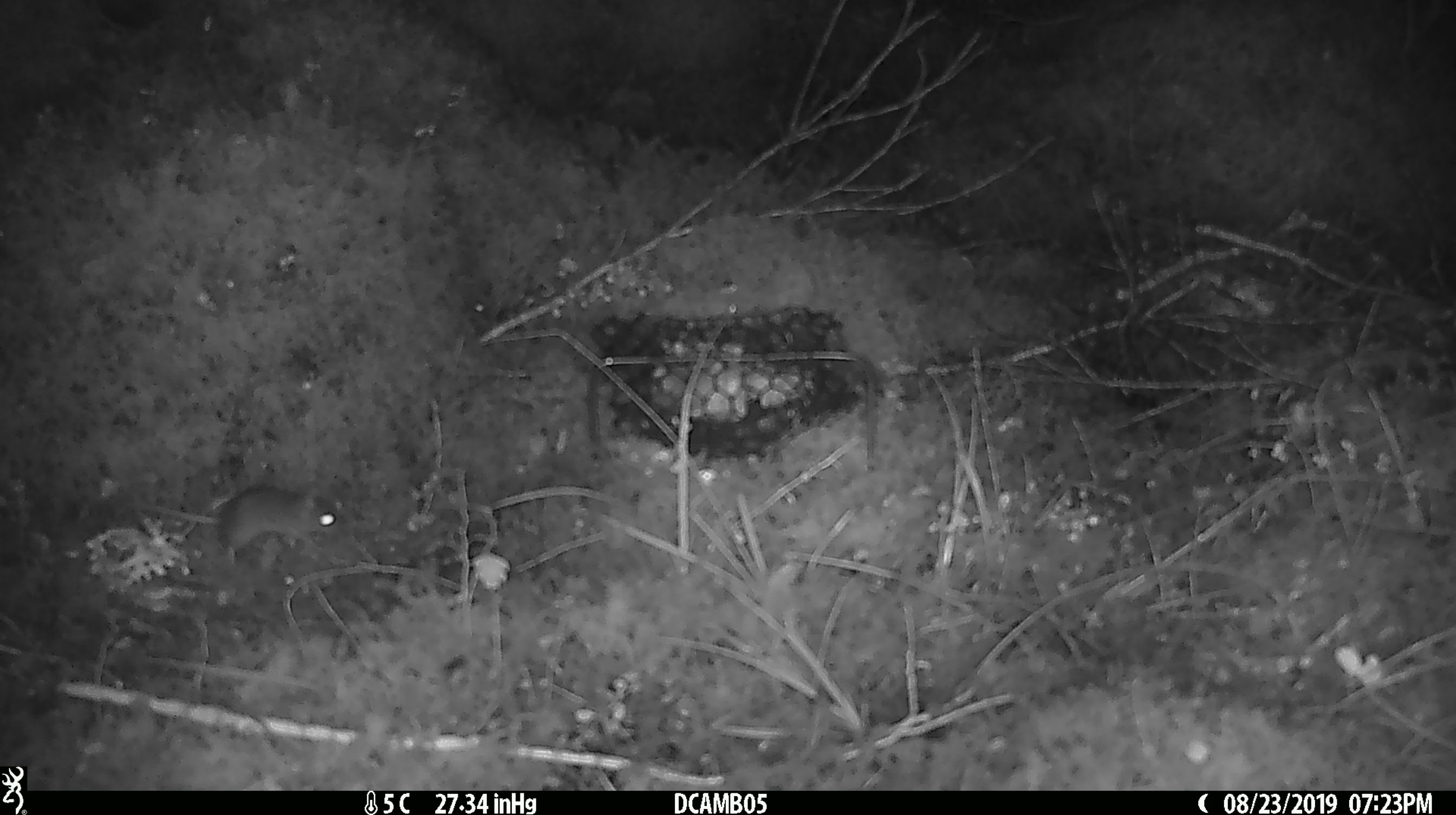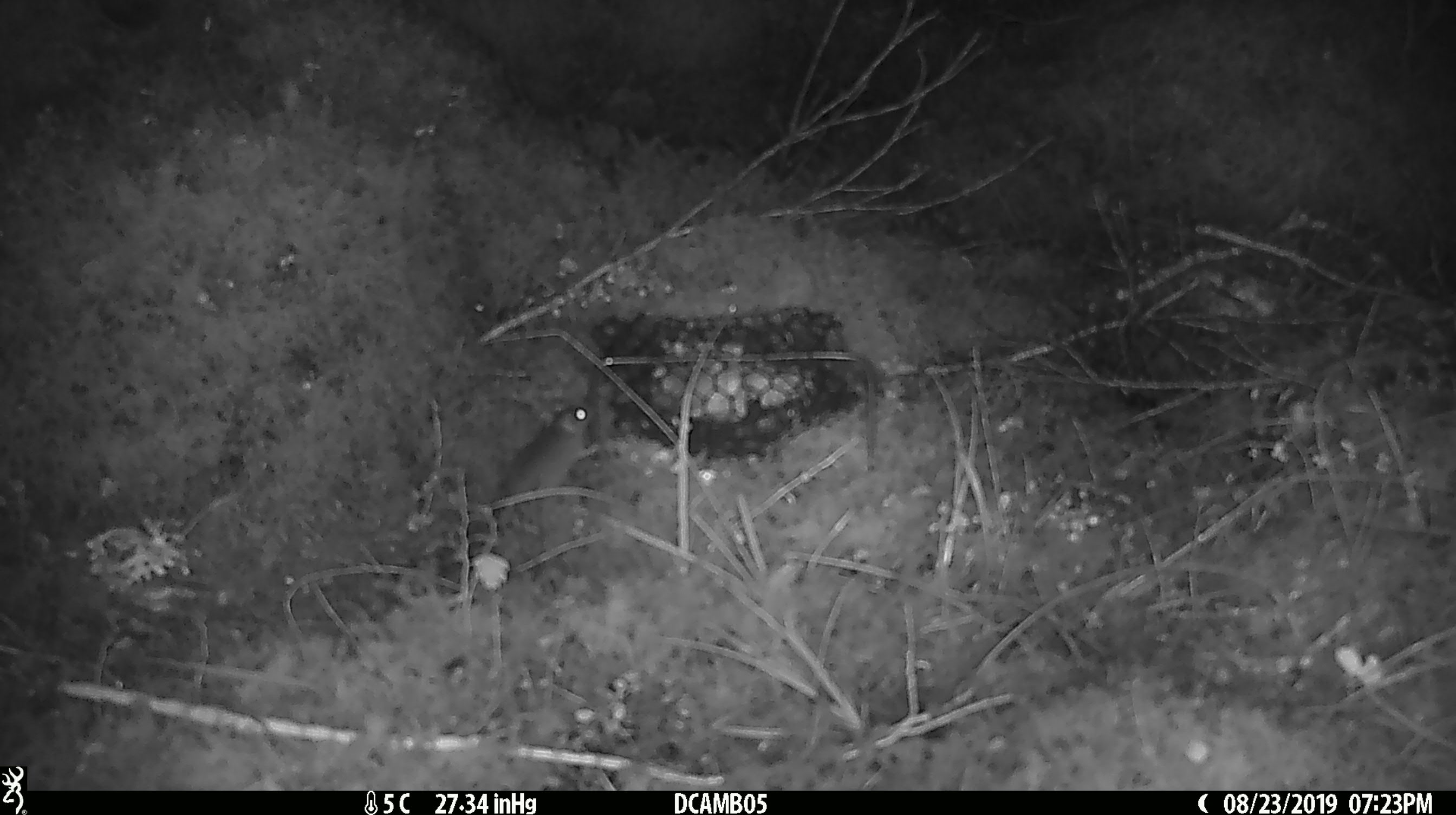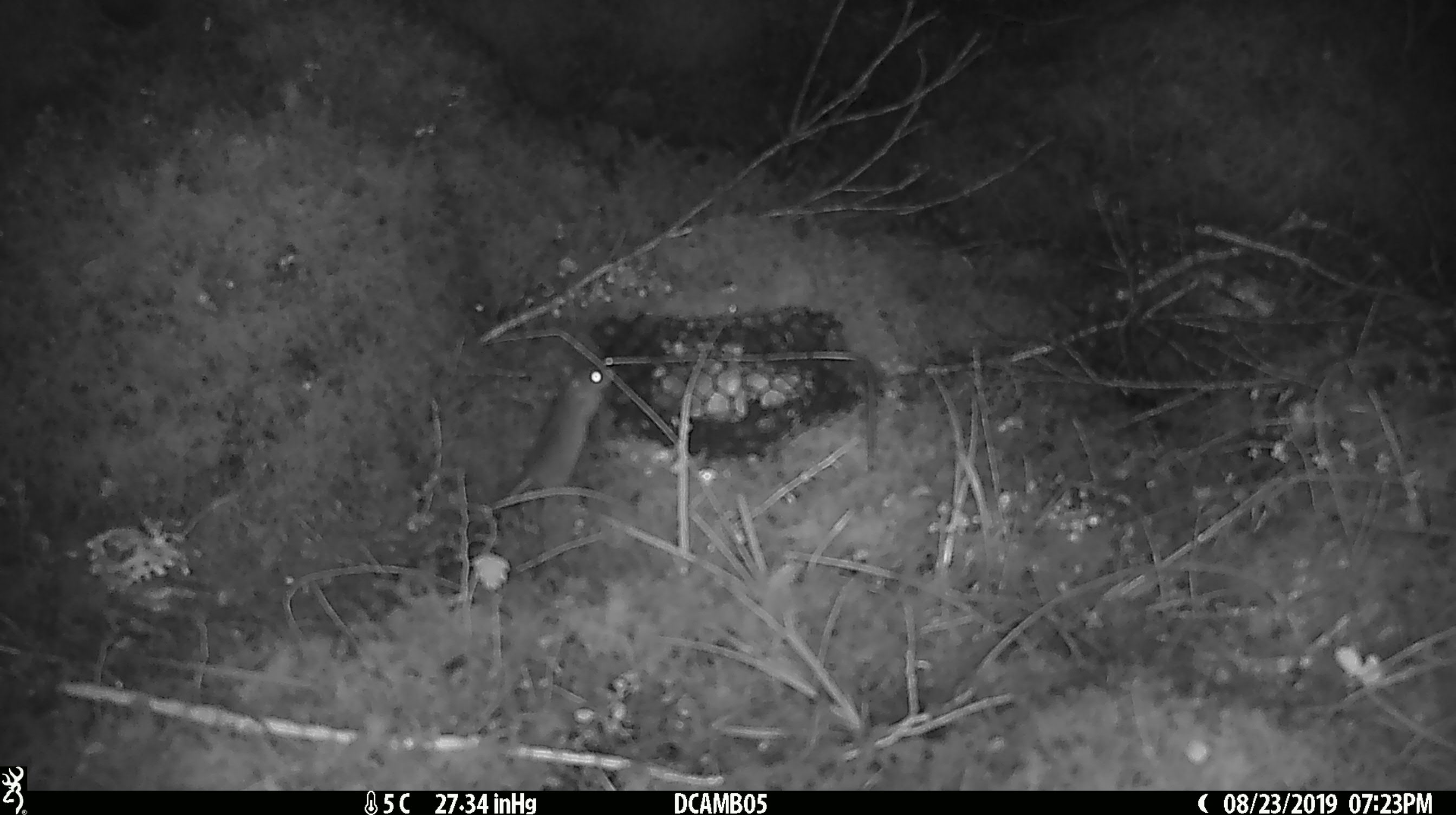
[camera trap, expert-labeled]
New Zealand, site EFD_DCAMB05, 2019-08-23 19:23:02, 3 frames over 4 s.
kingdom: Animalia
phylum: Chordata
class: Mammalia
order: Rodentia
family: Muridae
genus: Mus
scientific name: Mus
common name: mouse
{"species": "mouse (Mus)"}